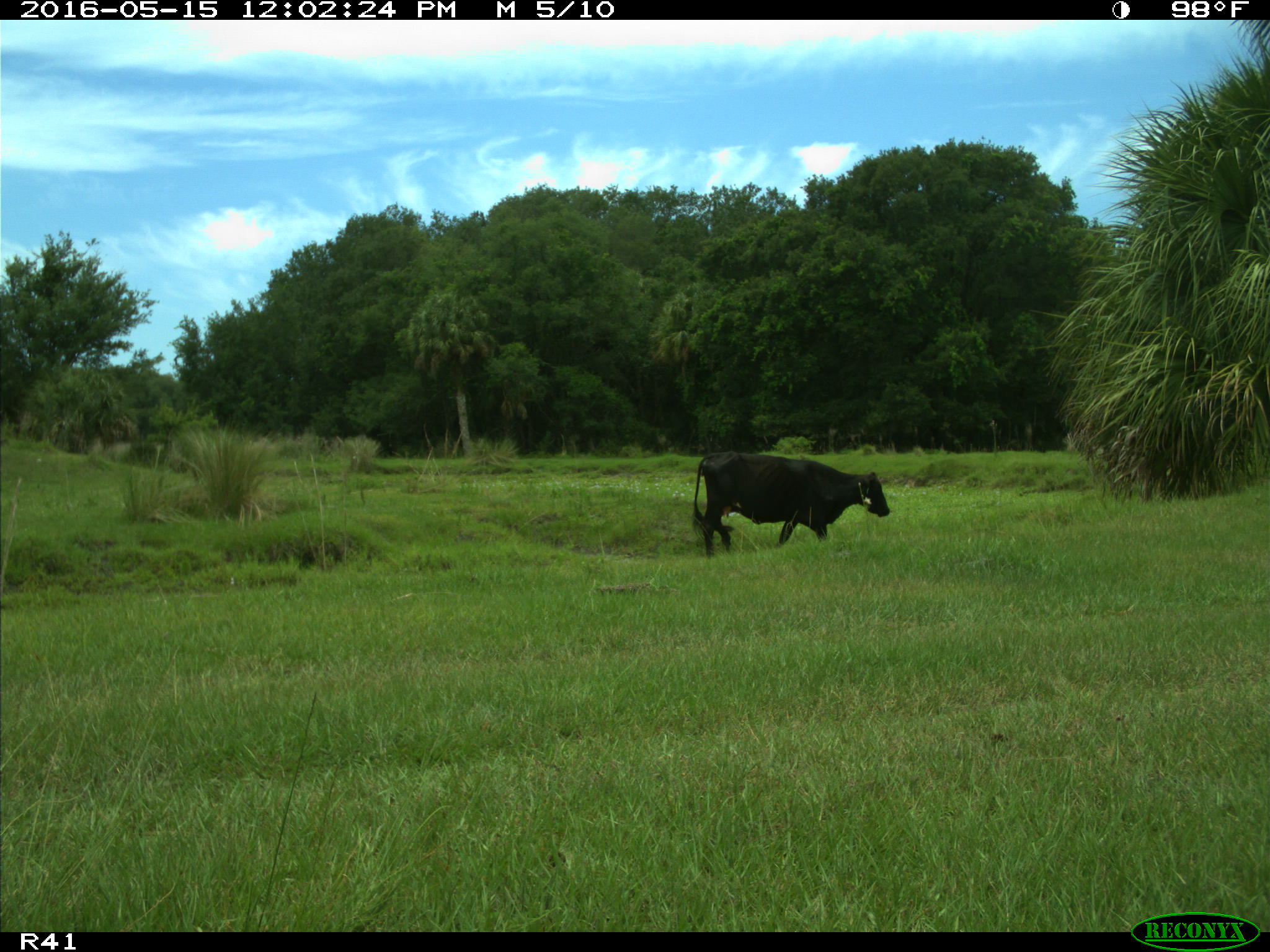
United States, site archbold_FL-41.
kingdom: Animalia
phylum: Chordata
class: Mammalia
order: Artiodactyla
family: Bovidae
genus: Bos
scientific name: Bos taurus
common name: domestic cow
Bos taurus (domestic cow).